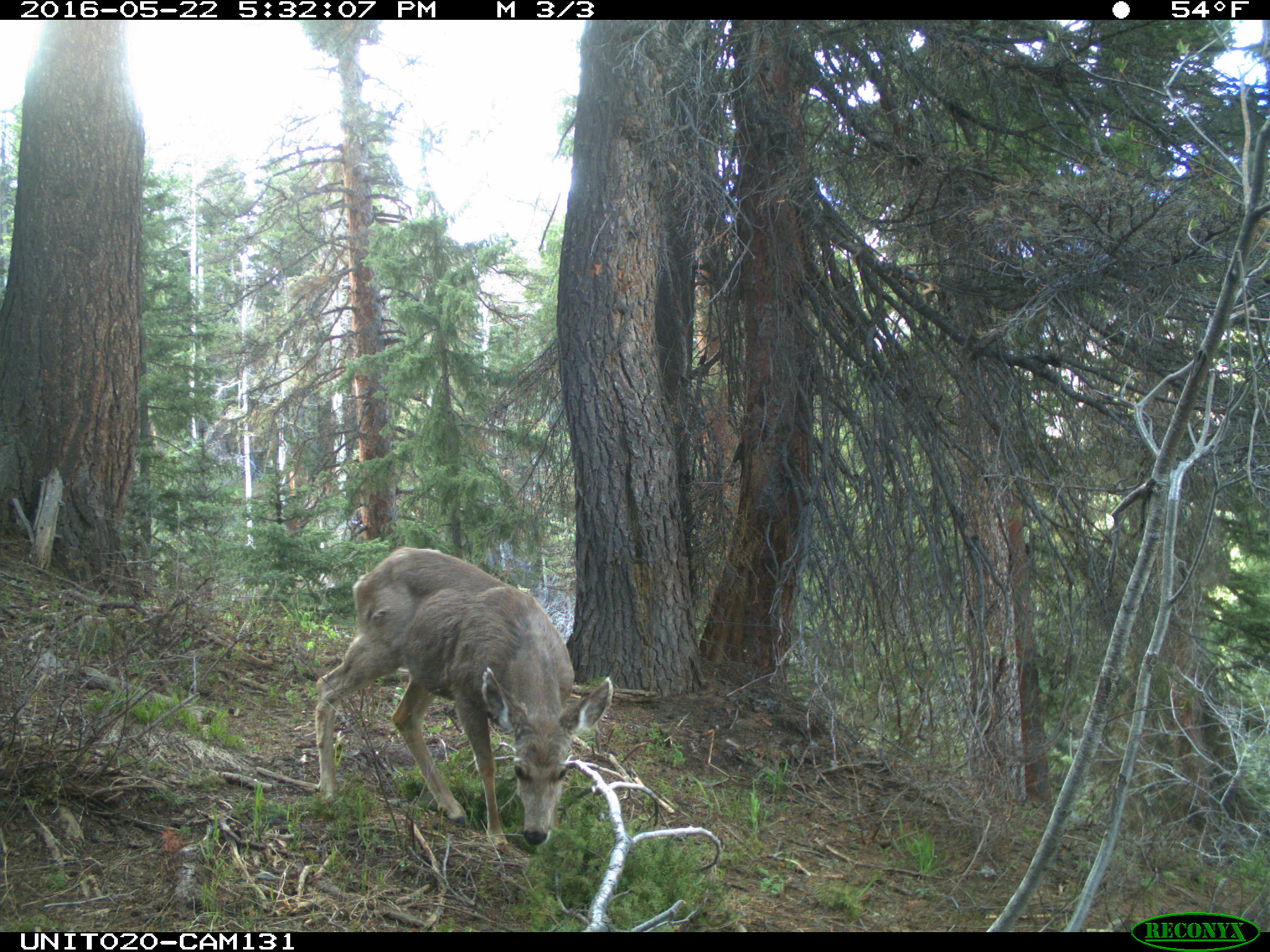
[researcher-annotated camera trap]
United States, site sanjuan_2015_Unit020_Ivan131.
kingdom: Animalia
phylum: Chordata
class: Mammalia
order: Artiodactyla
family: Cervidae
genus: Odocoileus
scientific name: Odocoileus hemionus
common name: mule deer